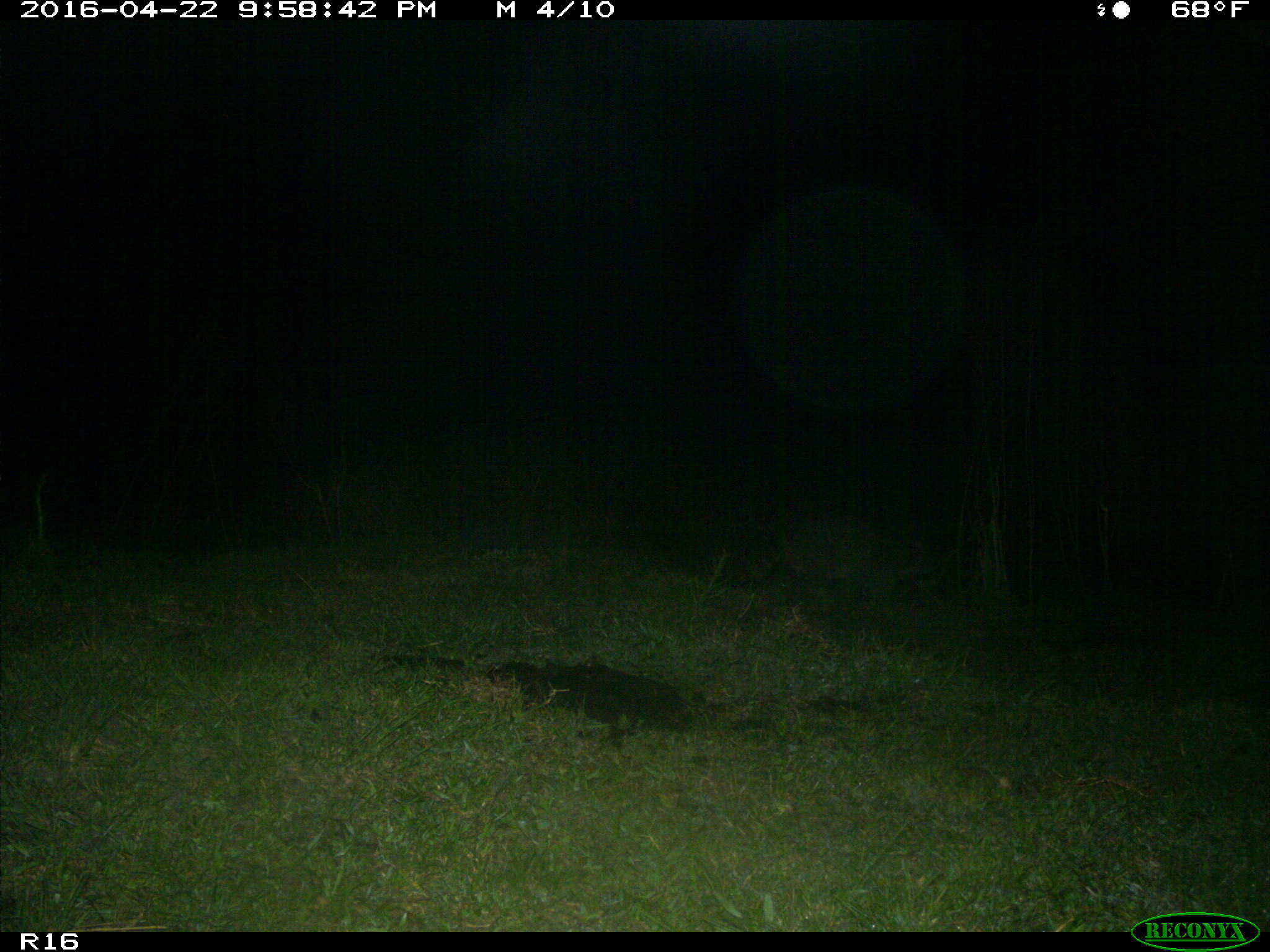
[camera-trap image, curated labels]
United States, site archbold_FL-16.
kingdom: Animalia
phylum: Chordata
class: Mammalia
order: Carnivora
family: Procyonidae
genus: Procyon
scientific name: Procyon lotor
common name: common raccoon